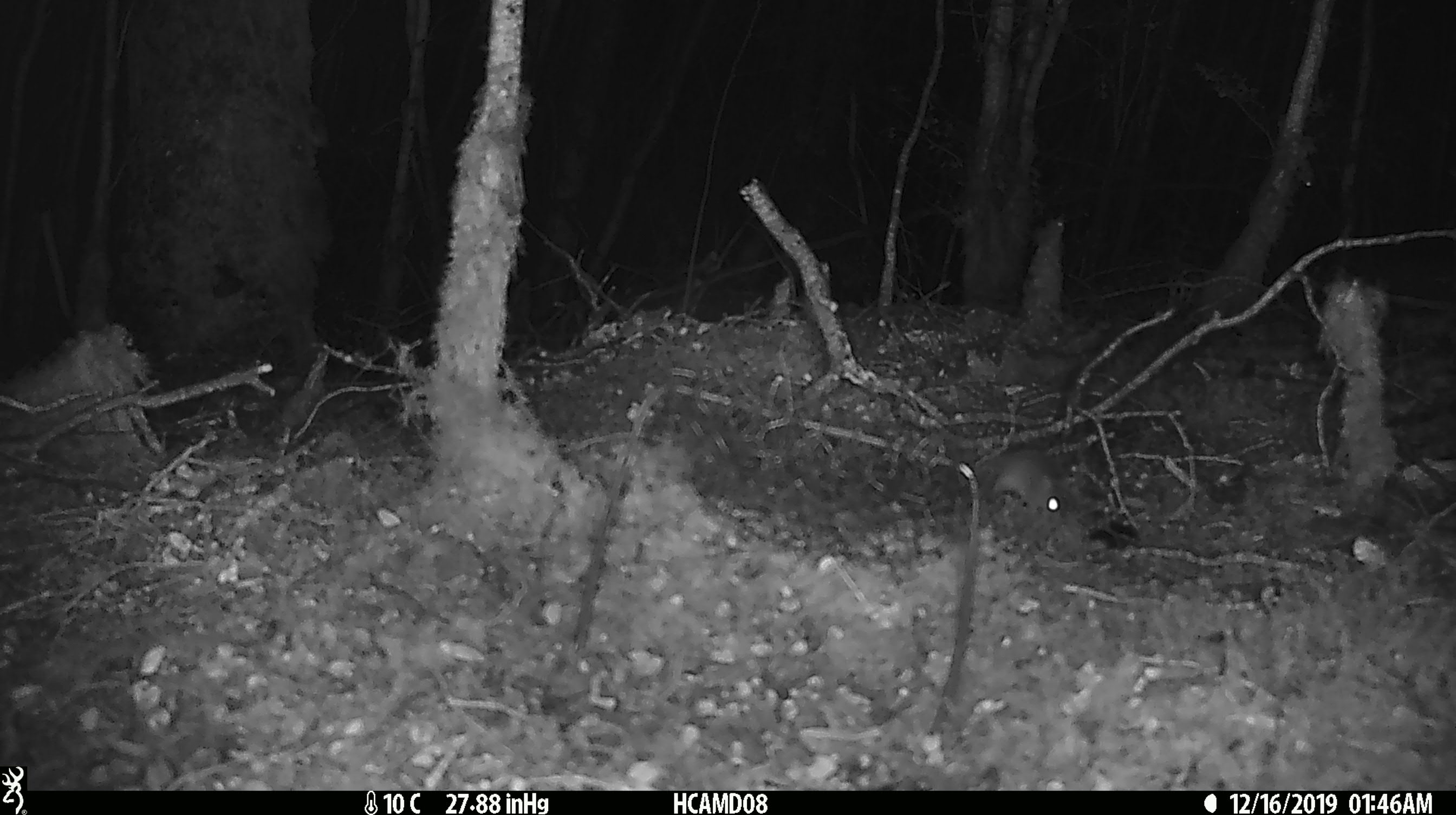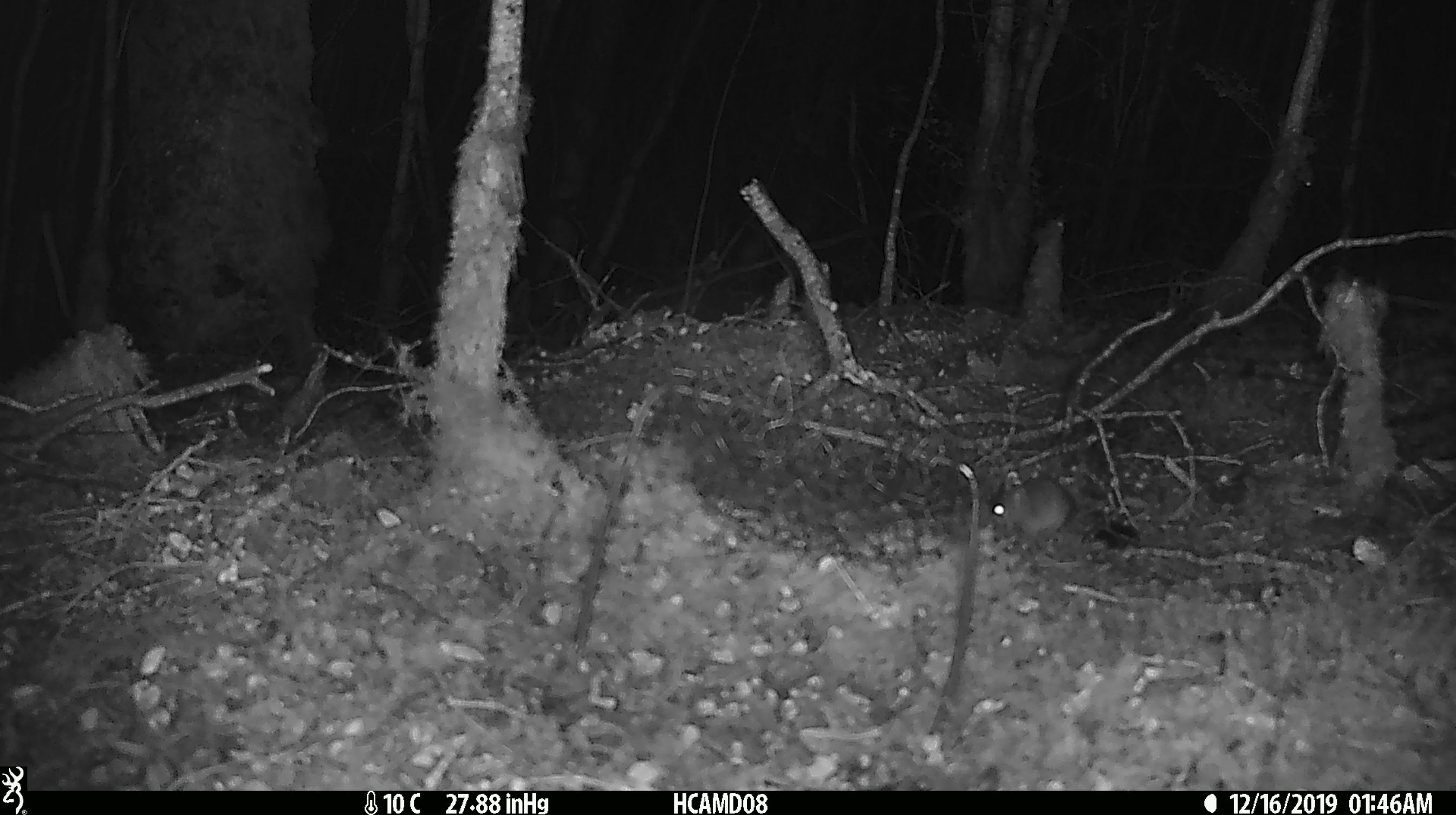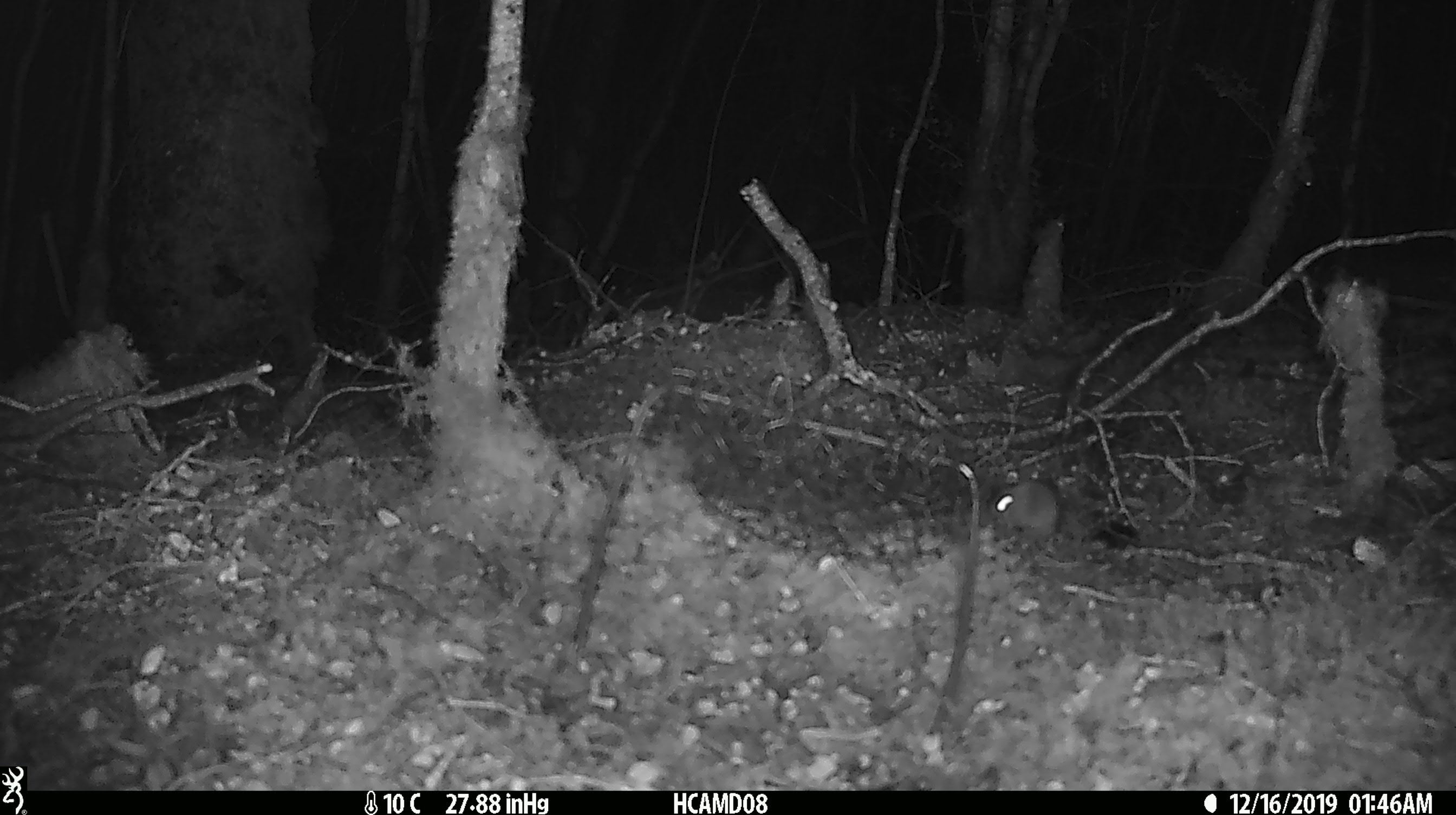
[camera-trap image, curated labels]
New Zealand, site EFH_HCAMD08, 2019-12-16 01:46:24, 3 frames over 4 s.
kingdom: Animalia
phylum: Chordata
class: Mammalia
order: Rodentia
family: Muridae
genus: Mus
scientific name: Mus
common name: mouse